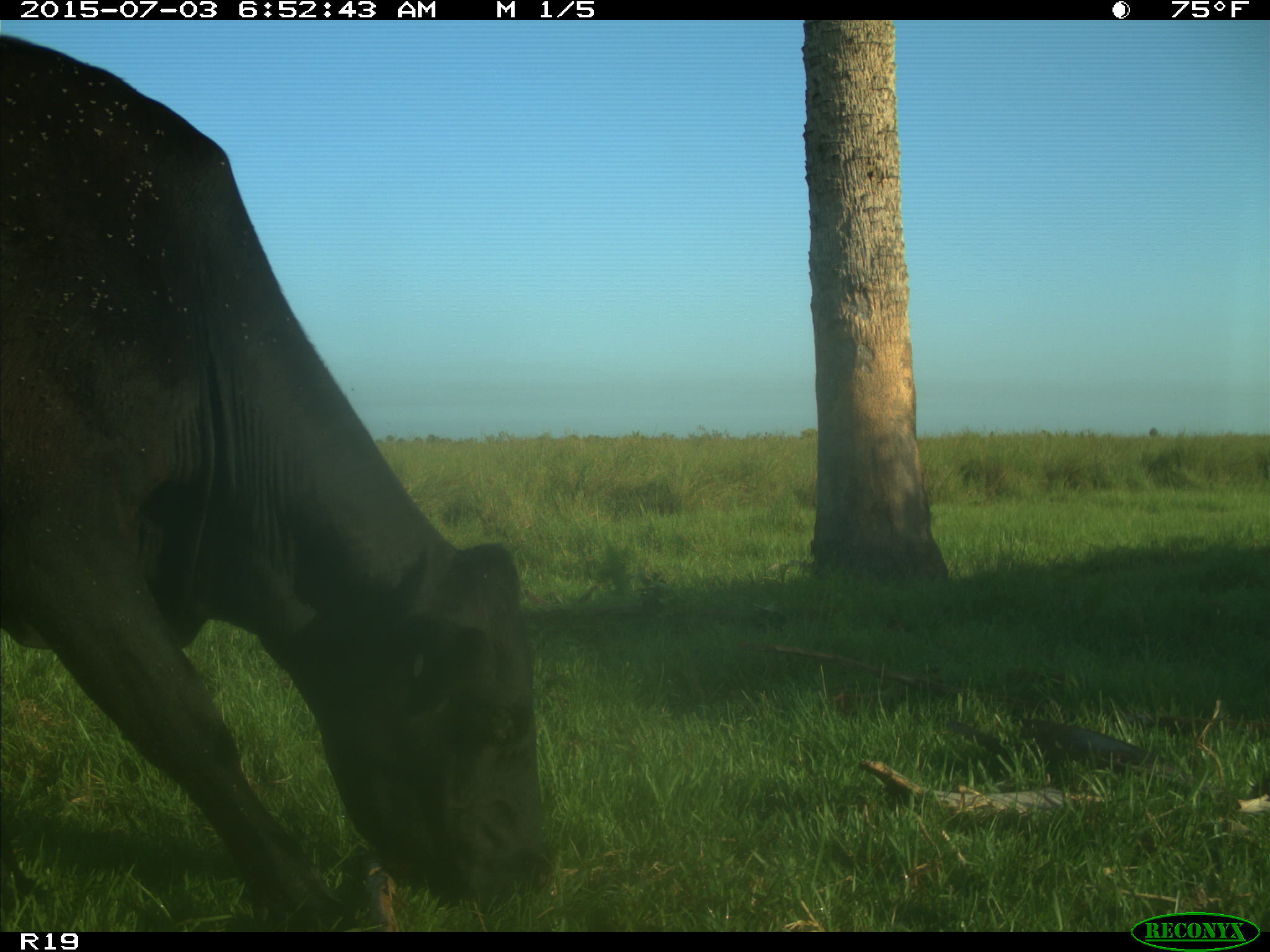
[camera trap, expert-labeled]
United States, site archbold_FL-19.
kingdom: Animalia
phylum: Chordata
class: Mammalia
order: Artiodactyla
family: Bovidae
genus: Bos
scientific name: Bos taurus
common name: domestic cow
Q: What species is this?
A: Bos taurus (domestic cow).